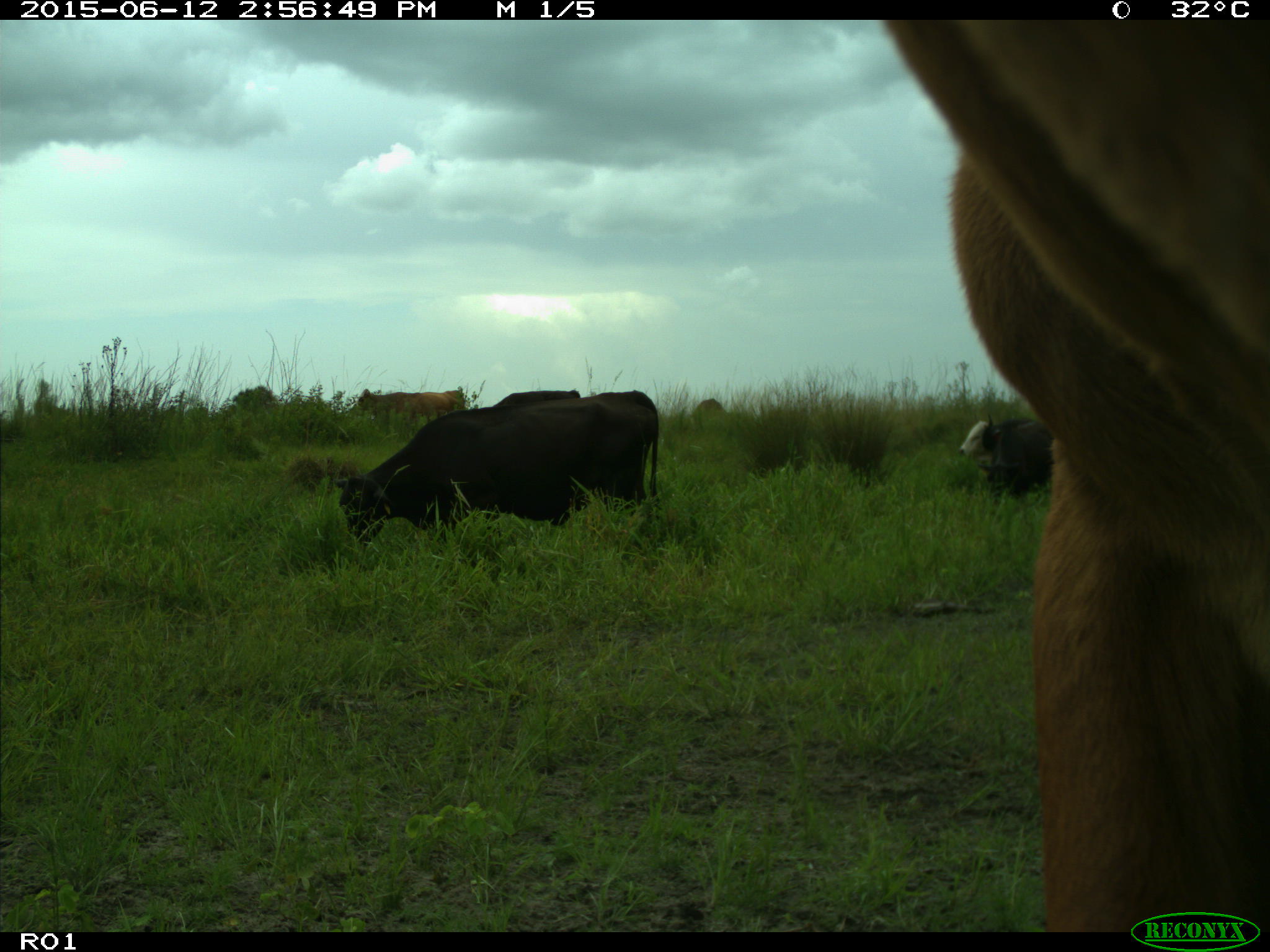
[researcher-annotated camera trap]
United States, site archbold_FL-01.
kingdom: Animalia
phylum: Chordata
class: Mammalia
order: Artiodactyla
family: Bovidae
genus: Bos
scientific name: Bos taurus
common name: domestic cow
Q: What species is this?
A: Bos taurus (domestic cow).